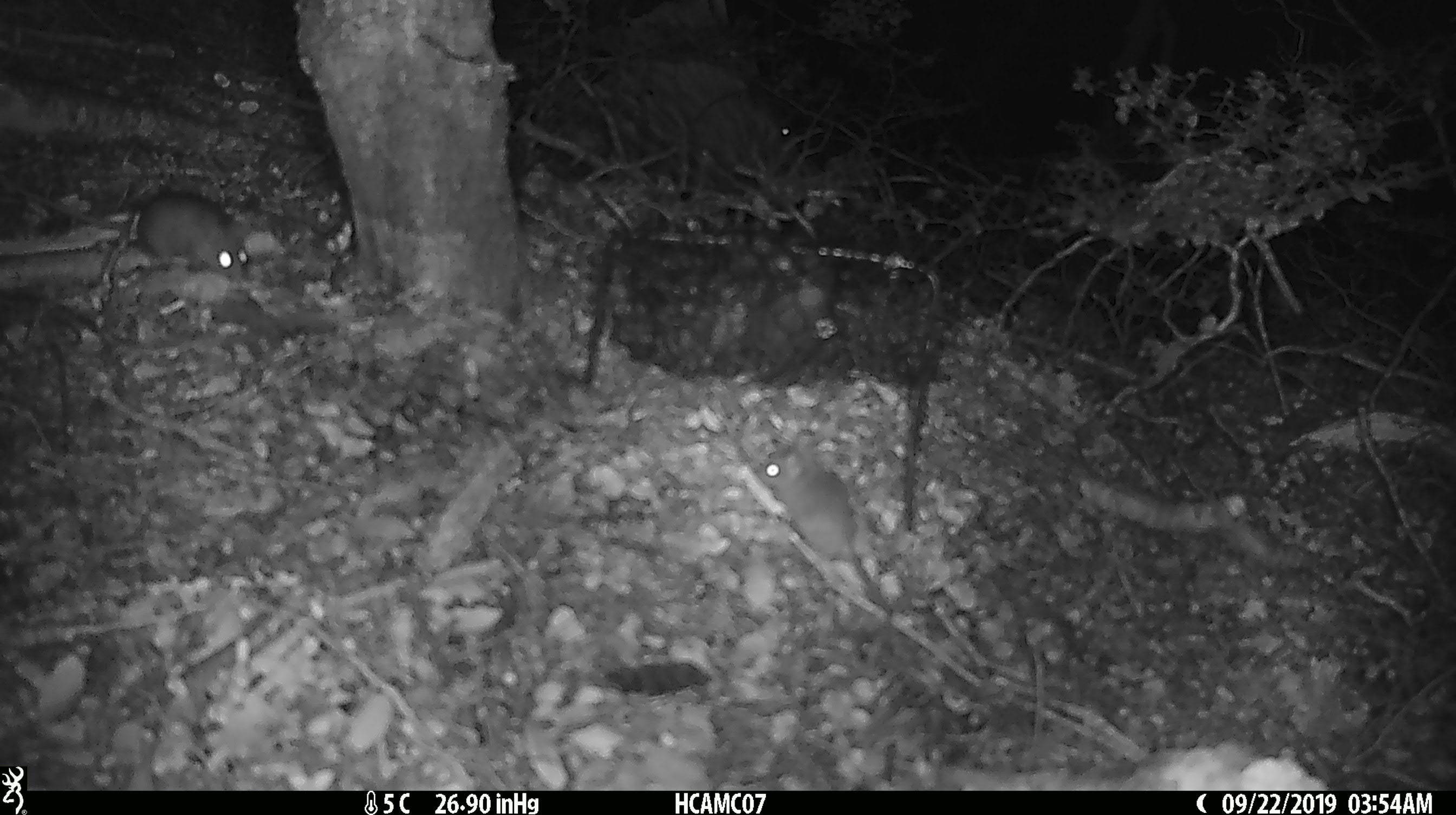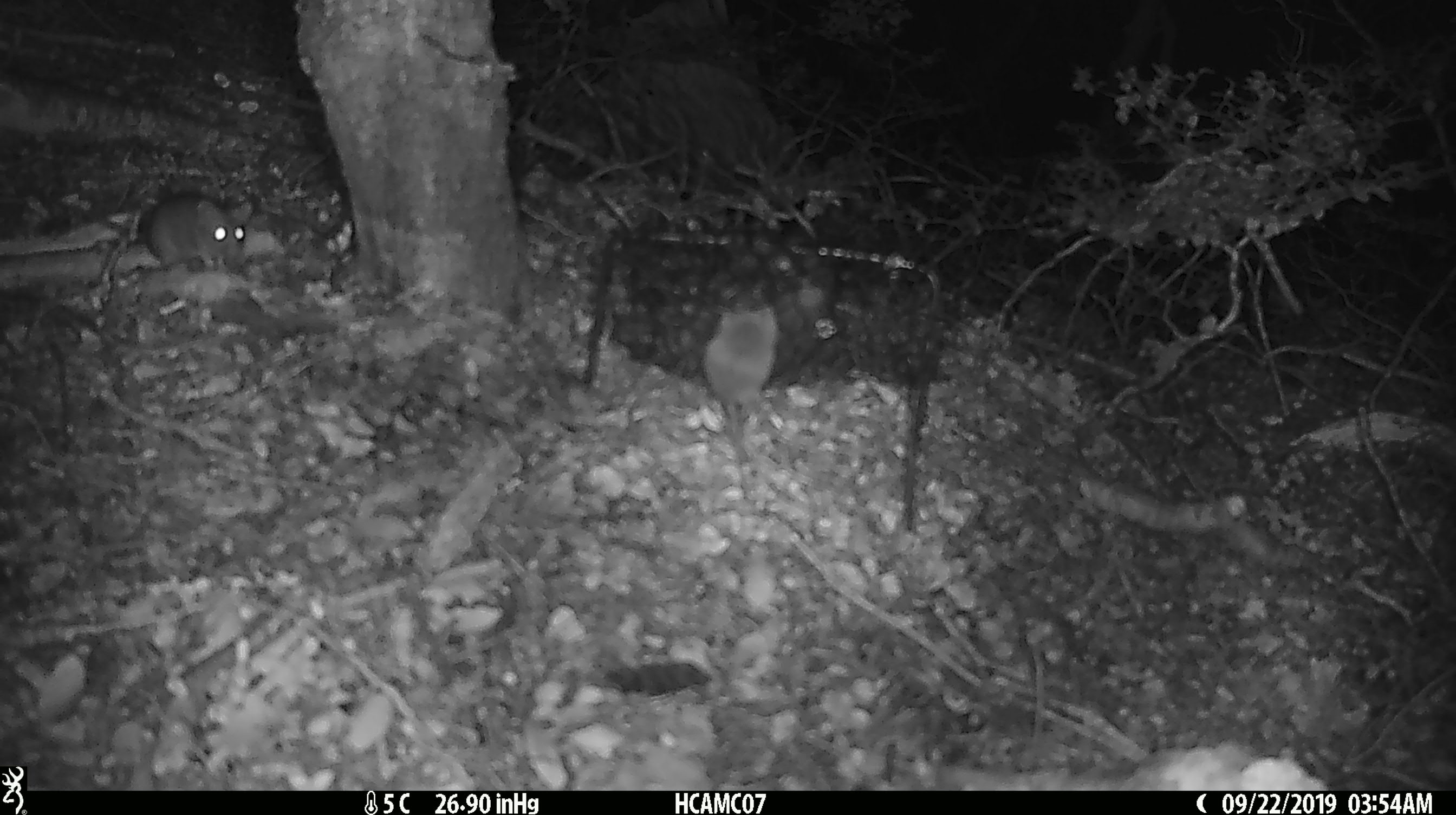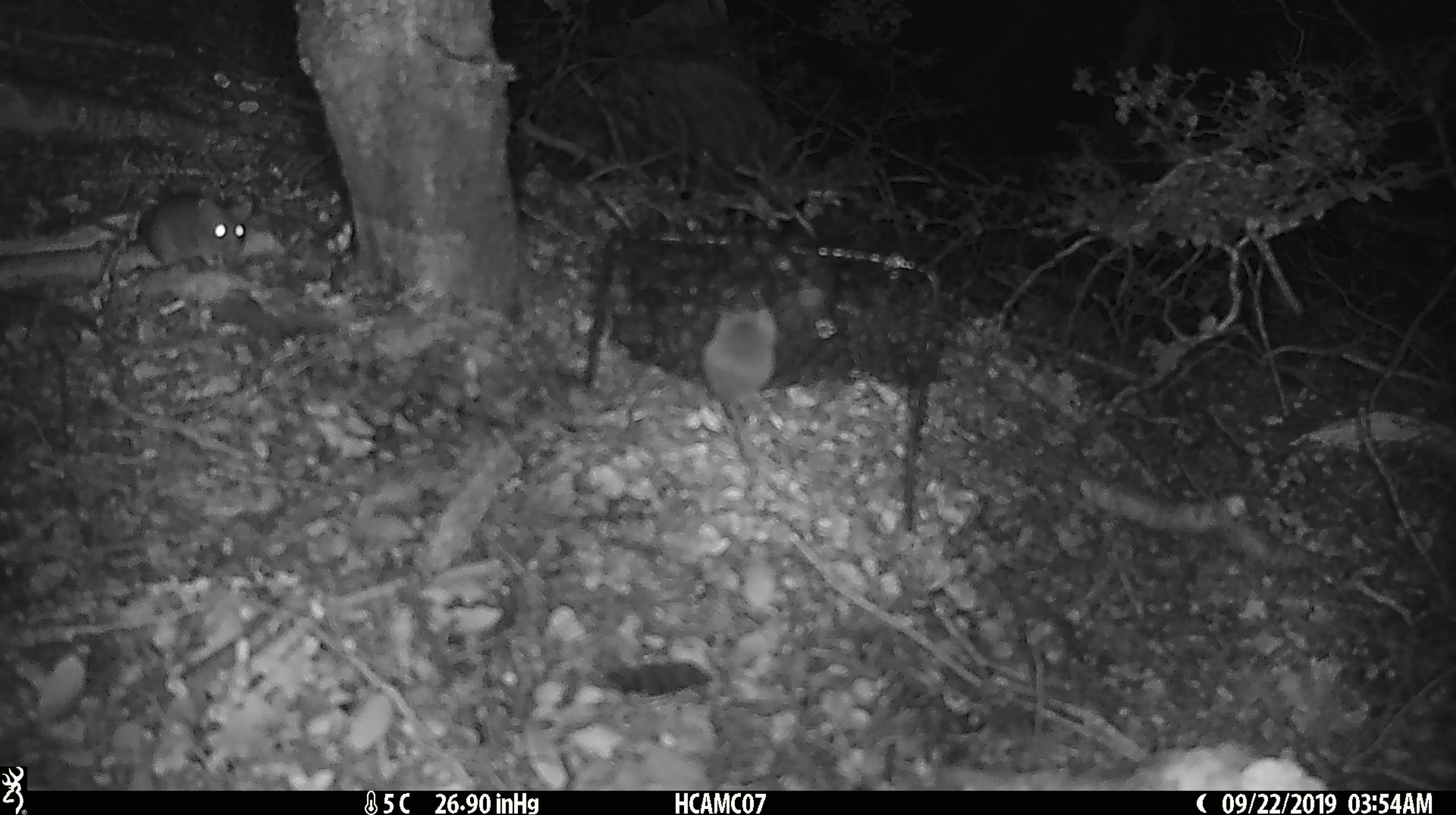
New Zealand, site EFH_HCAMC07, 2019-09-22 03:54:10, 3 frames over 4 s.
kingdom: Animalia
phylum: Chordata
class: Mammalia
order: Rodentia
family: Muridae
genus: Mus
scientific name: Mus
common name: mouse